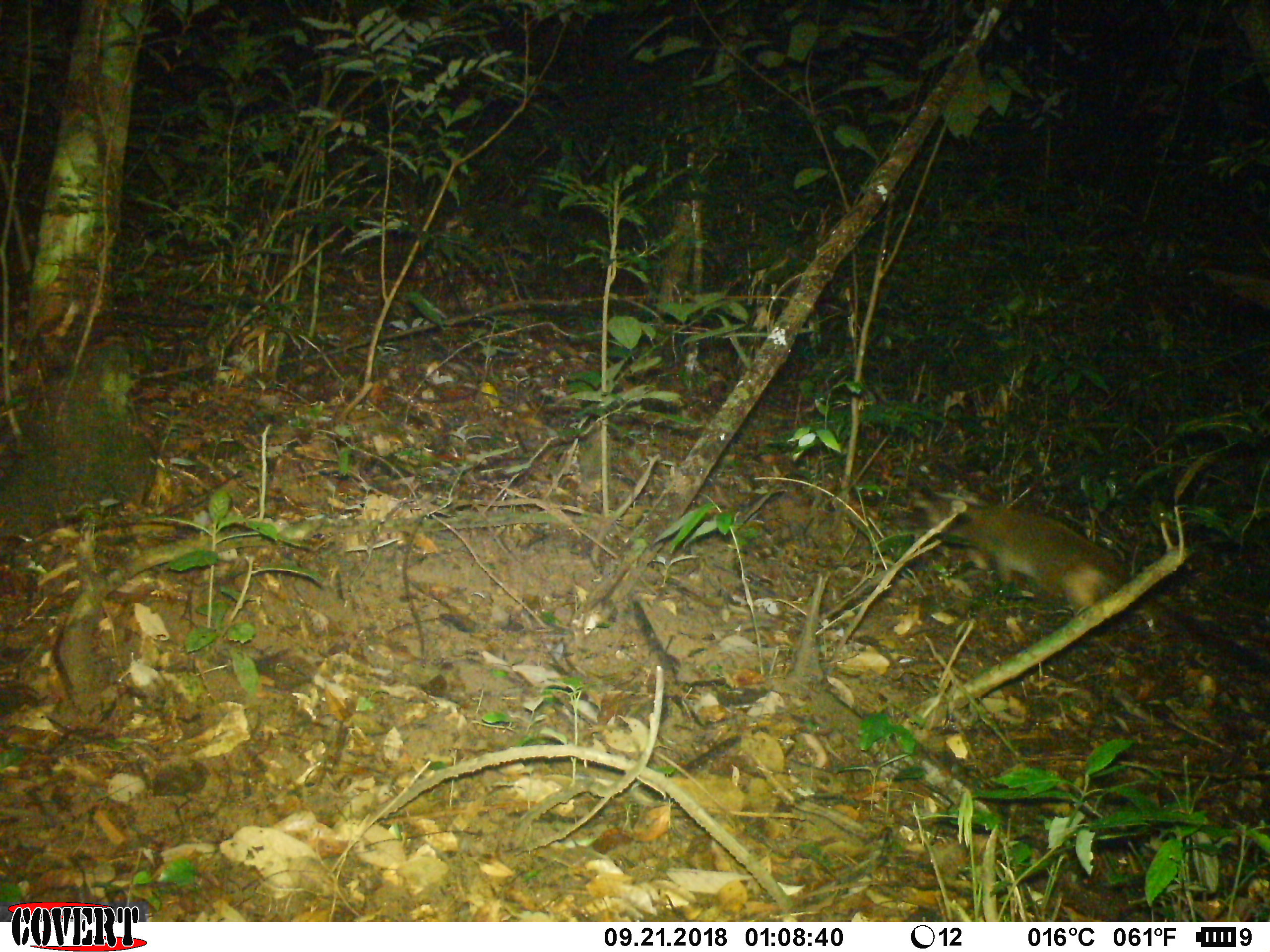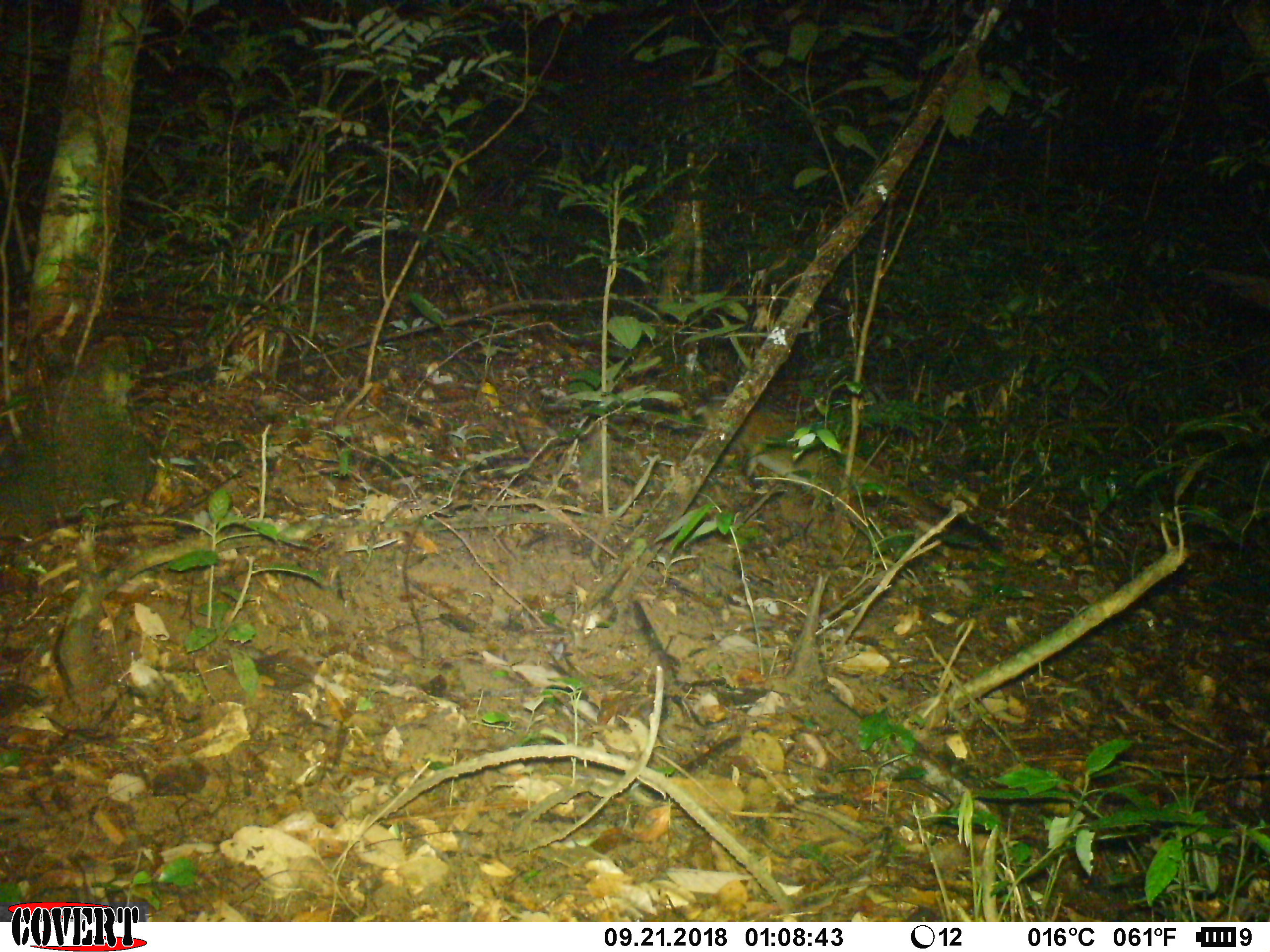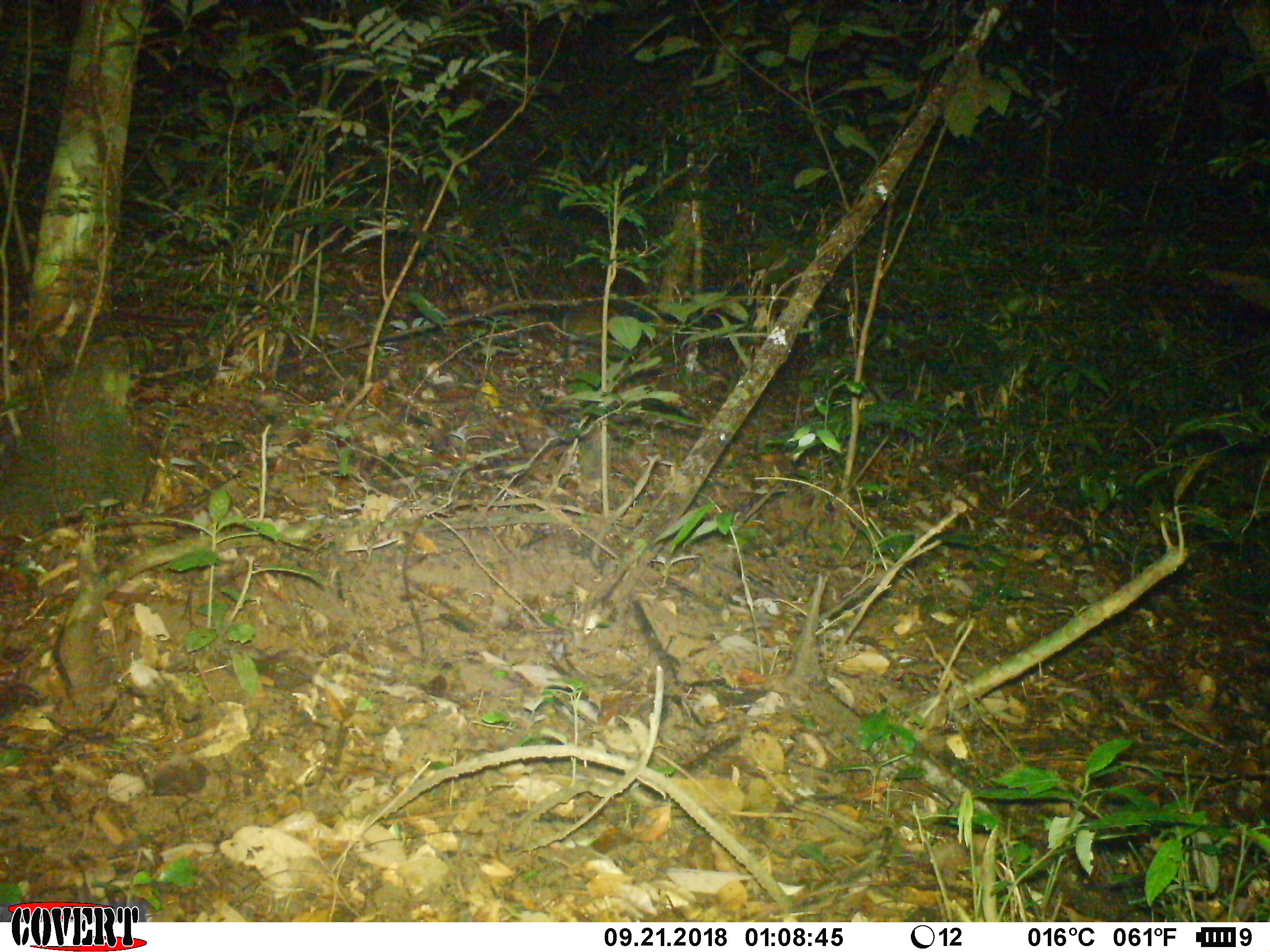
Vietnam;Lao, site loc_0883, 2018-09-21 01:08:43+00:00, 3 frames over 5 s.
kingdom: Animalia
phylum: Chordata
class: Mammalia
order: Carnivora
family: Viverridae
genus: Paguma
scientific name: Paguma larvata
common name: masked palm civet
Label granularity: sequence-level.